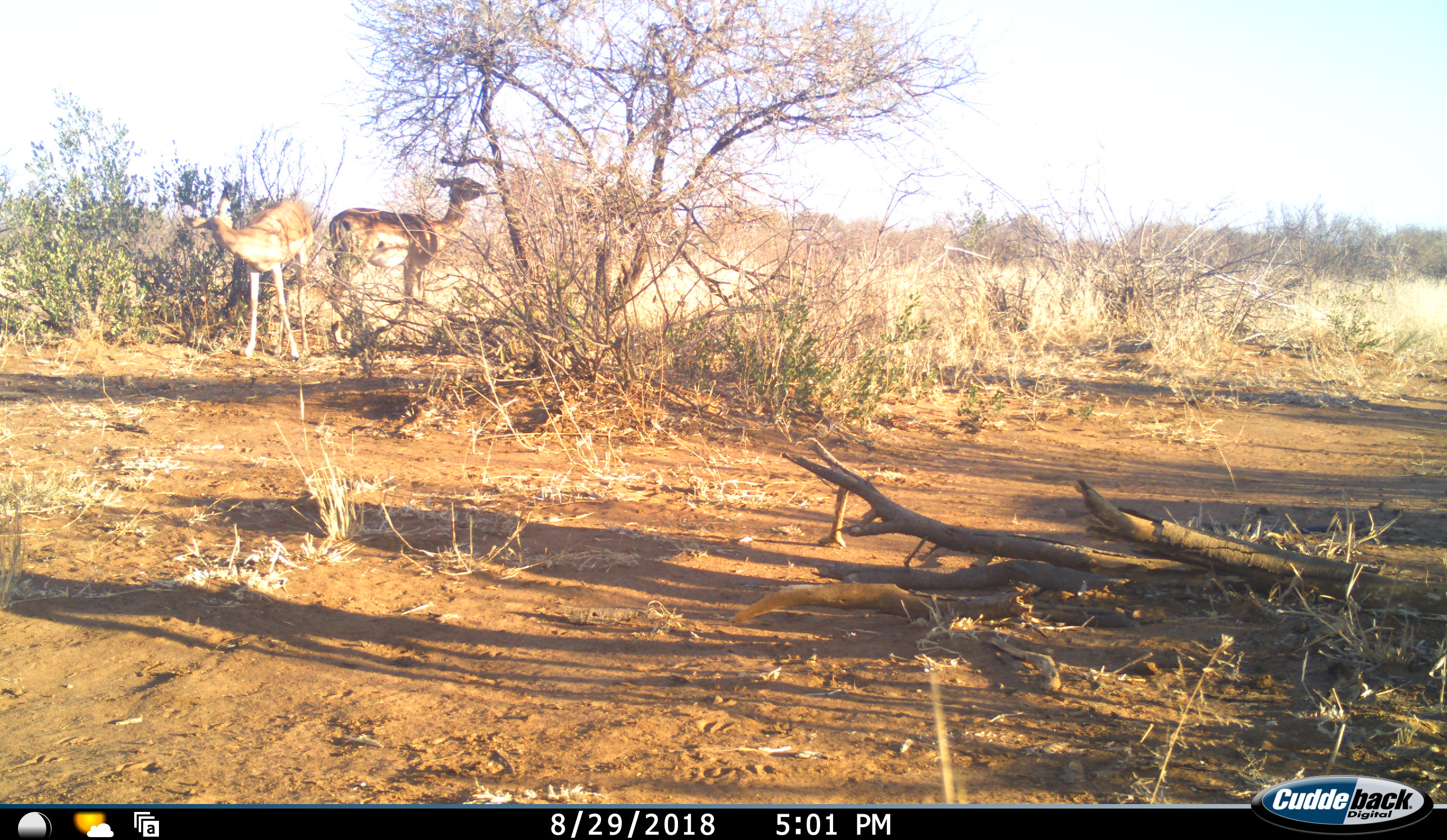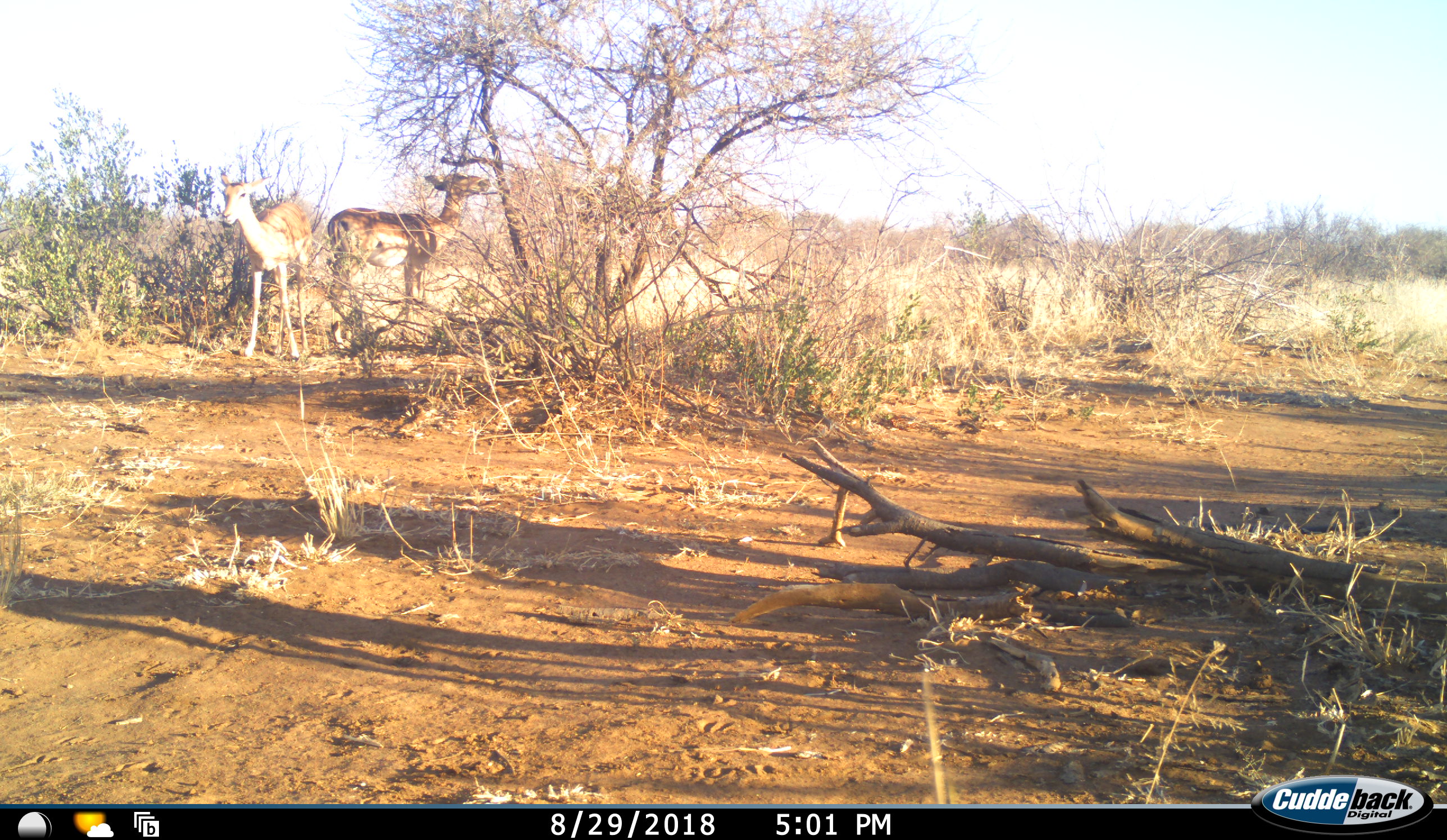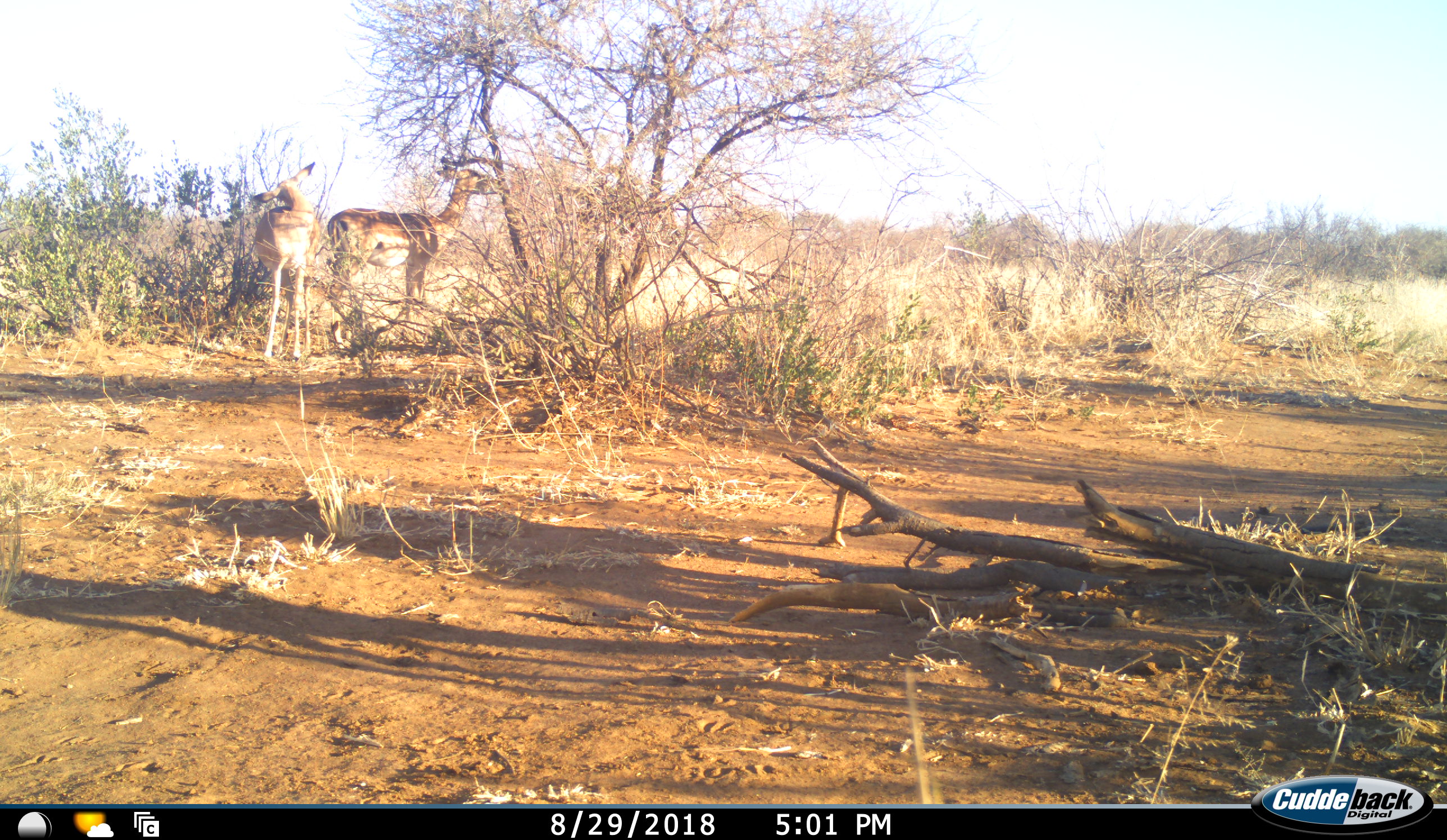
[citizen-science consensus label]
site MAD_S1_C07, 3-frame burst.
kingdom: Animalia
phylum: Chordata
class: Mammalia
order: Artiodactyla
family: Bovidae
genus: Aepyceros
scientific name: Aepyceros melampus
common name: impala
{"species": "impala (Aepyceros melampus)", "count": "2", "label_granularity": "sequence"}